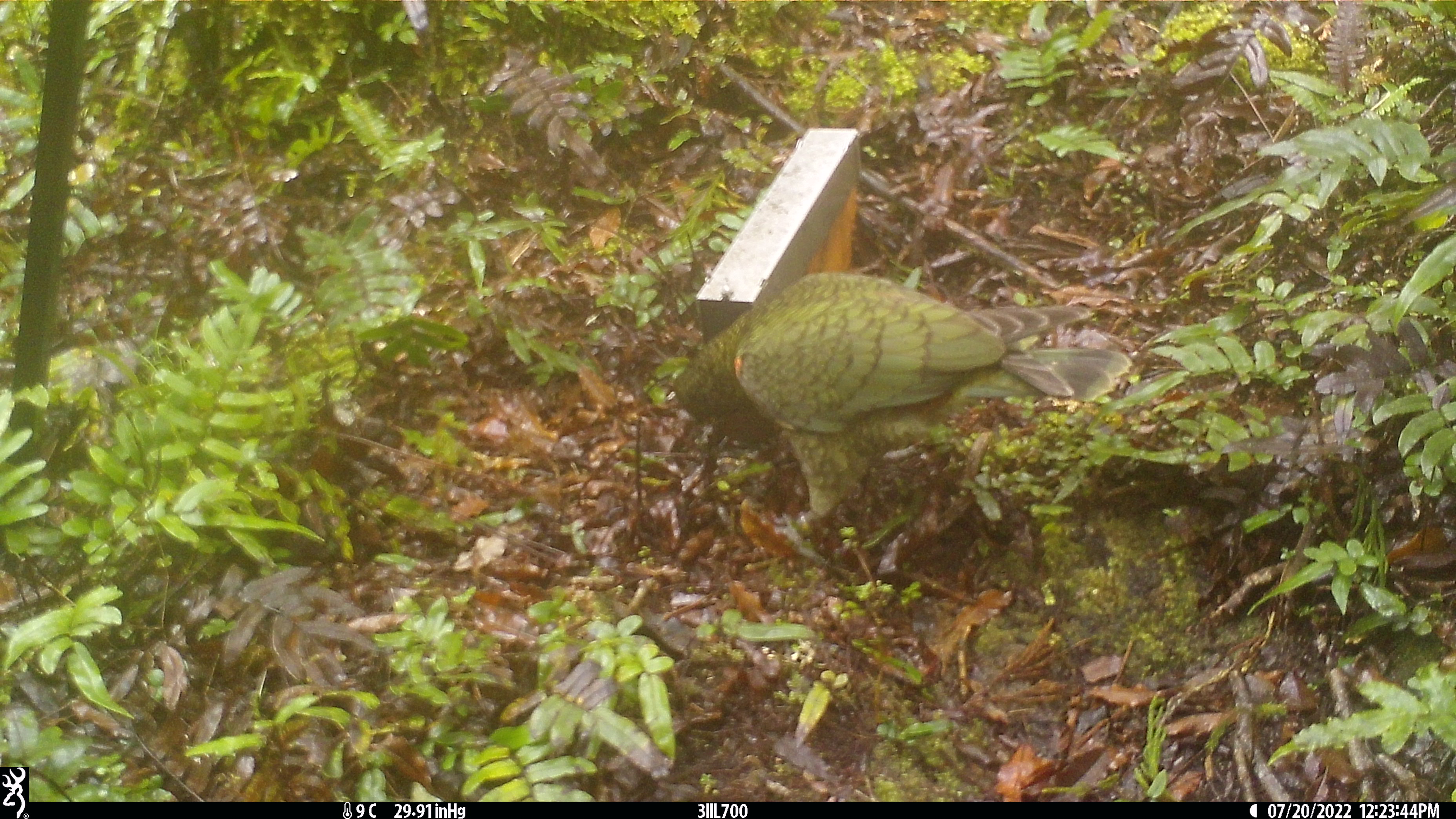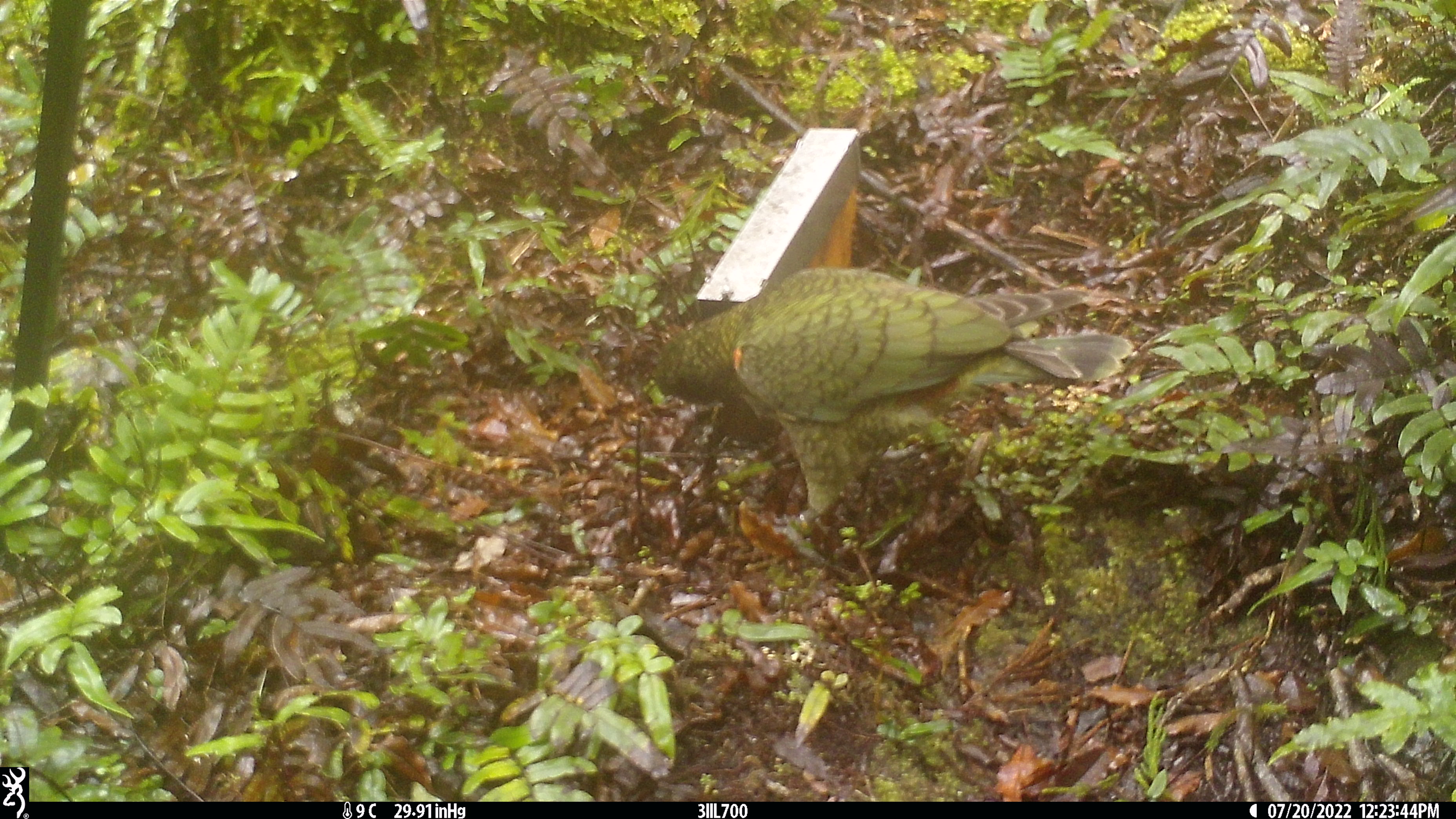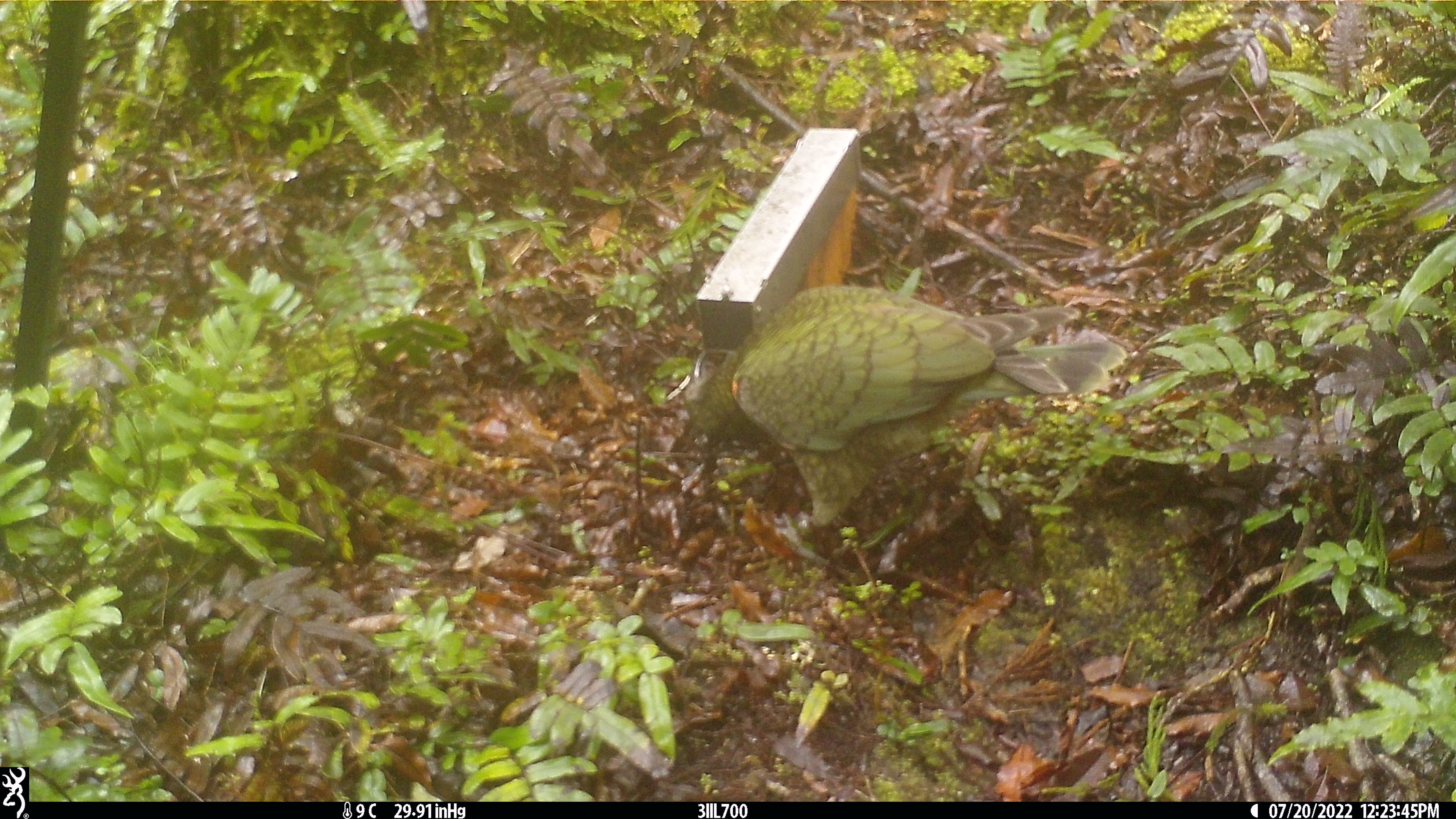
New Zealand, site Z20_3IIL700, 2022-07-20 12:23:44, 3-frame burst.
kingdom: Animalia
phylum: Chordata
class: Aves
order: Psittaciformes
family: Strigopidae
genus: Nestor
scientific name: Nestor notabilis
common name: kea